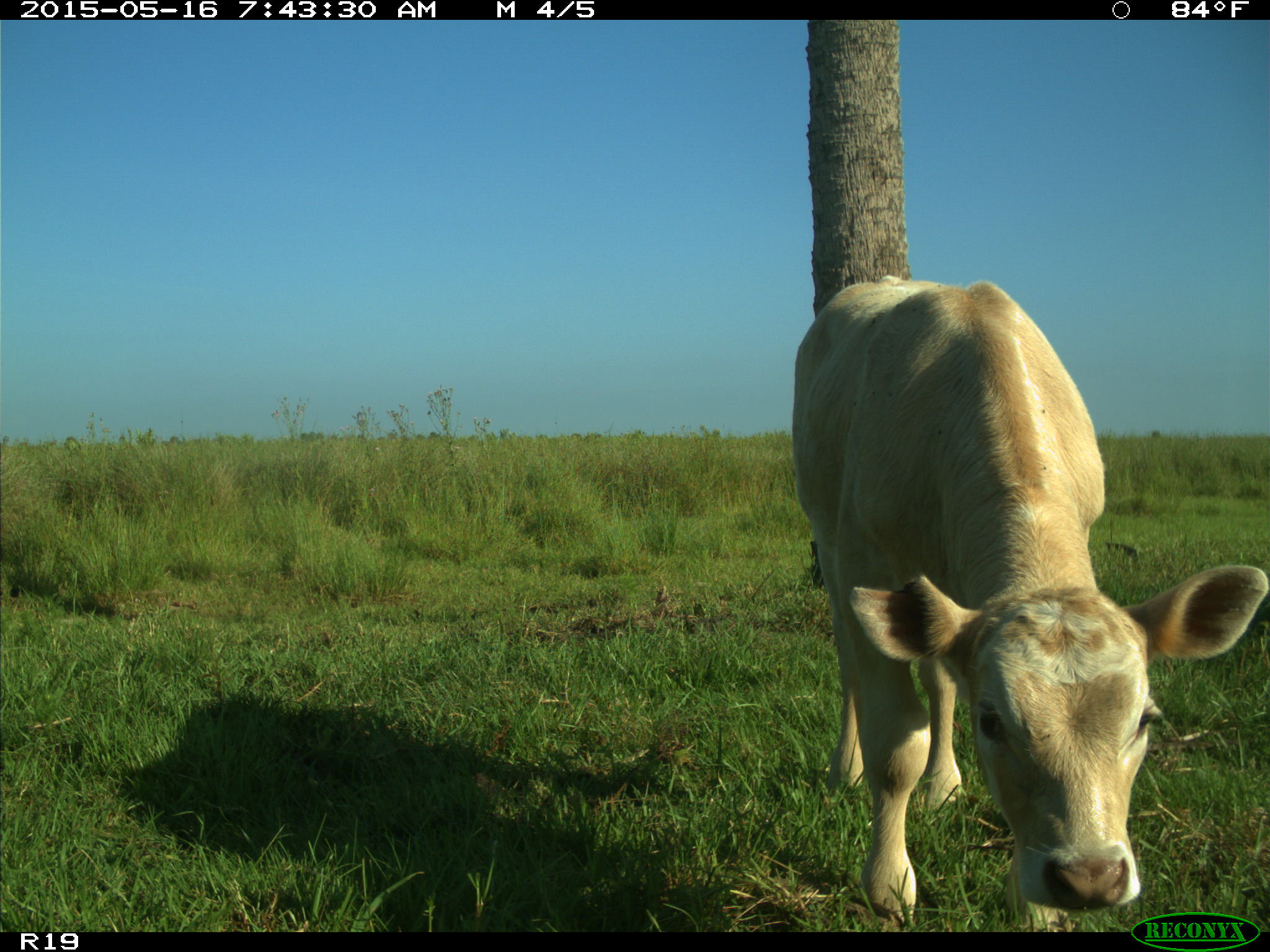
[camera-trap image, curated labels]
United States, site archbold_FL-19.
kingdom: Animalia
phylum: Chordata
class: Mammalia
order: Artiodactyla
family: Bovidae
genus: Bos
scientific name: Bos taurus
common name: domestic cow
Bos taurus (domestic cow).